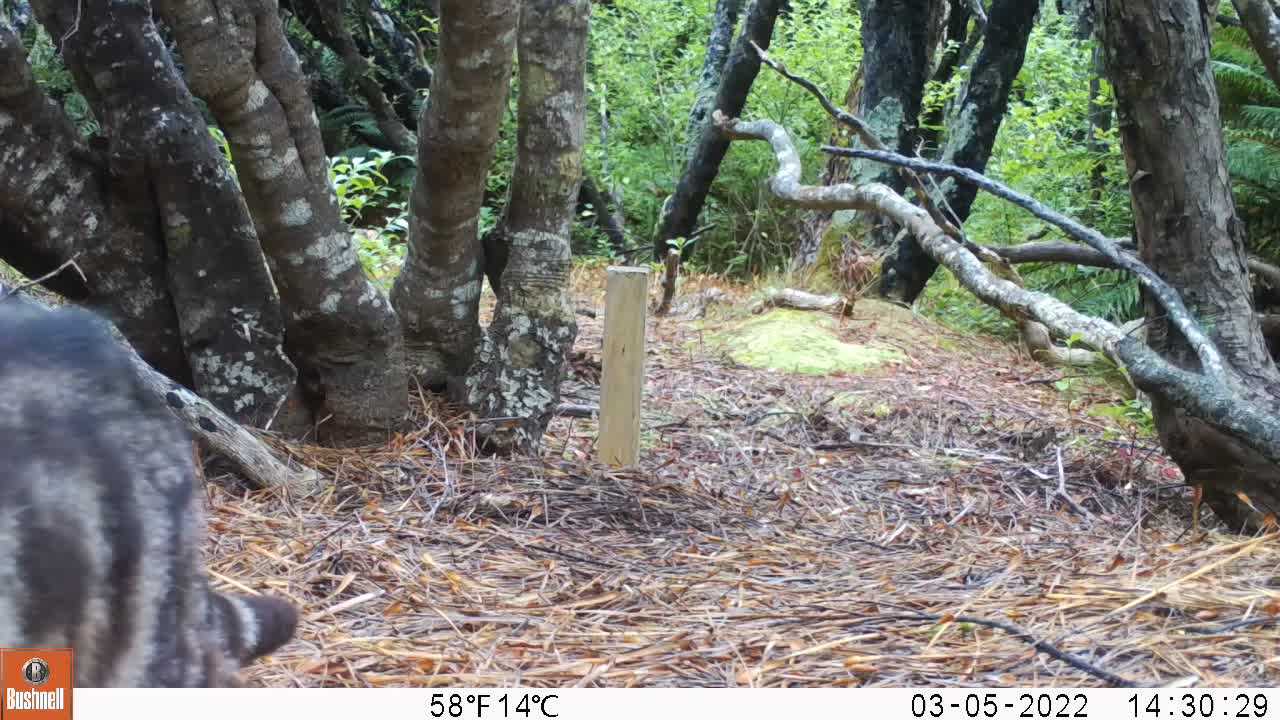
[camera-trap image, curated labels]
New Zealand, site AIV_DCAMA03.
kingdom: Animalia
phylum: Chordata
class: Mammalia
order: Carnivora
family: Felidae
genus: Felis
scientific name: Felis catus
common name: domestic cat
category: cat